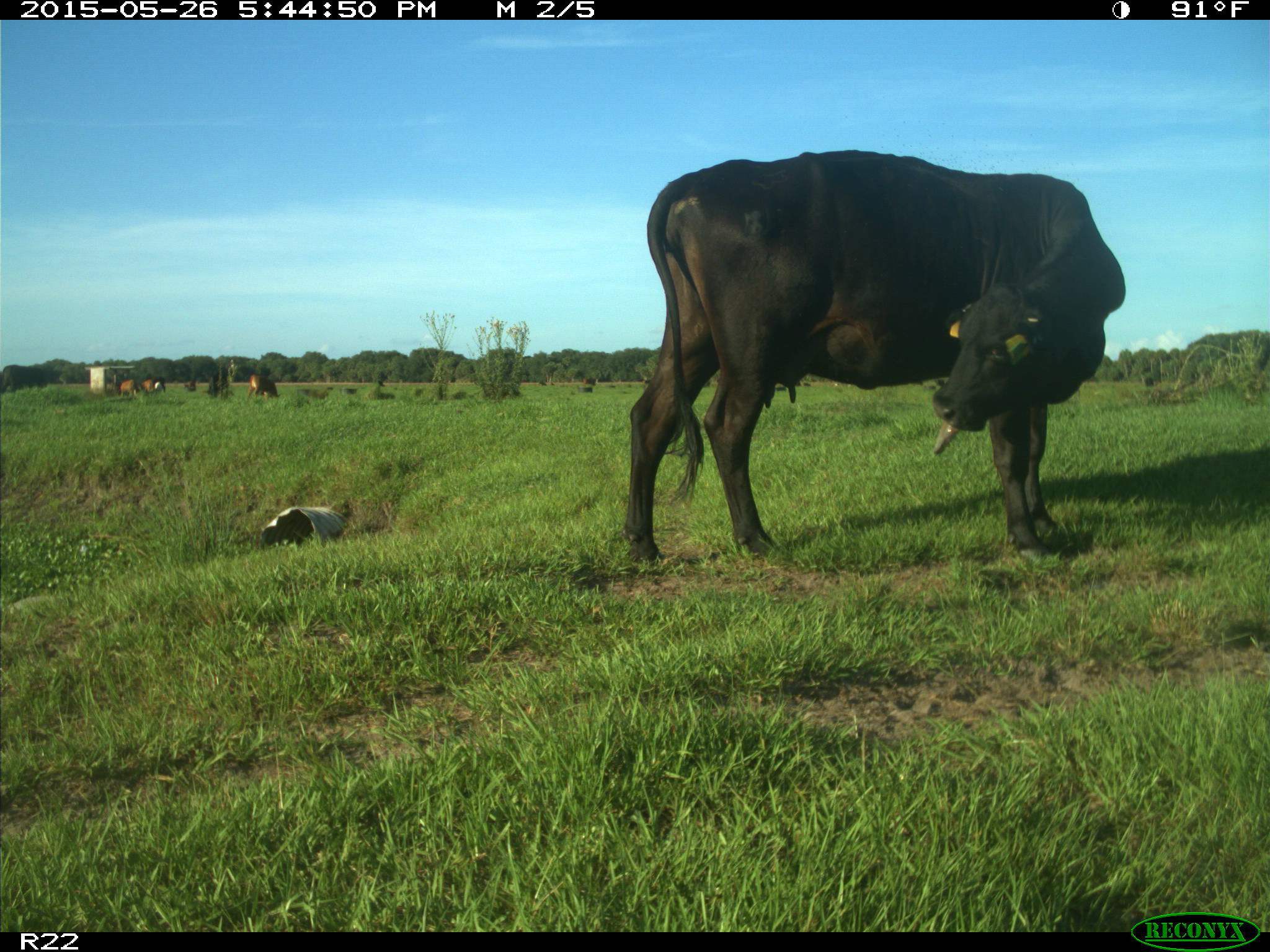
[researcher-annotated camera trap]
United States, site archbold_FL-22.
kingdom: Animalia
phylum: Chordata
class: Mammalia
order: Artiodactyla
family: Bovidae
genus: Bos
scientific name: Bos taurus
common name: domestic cow